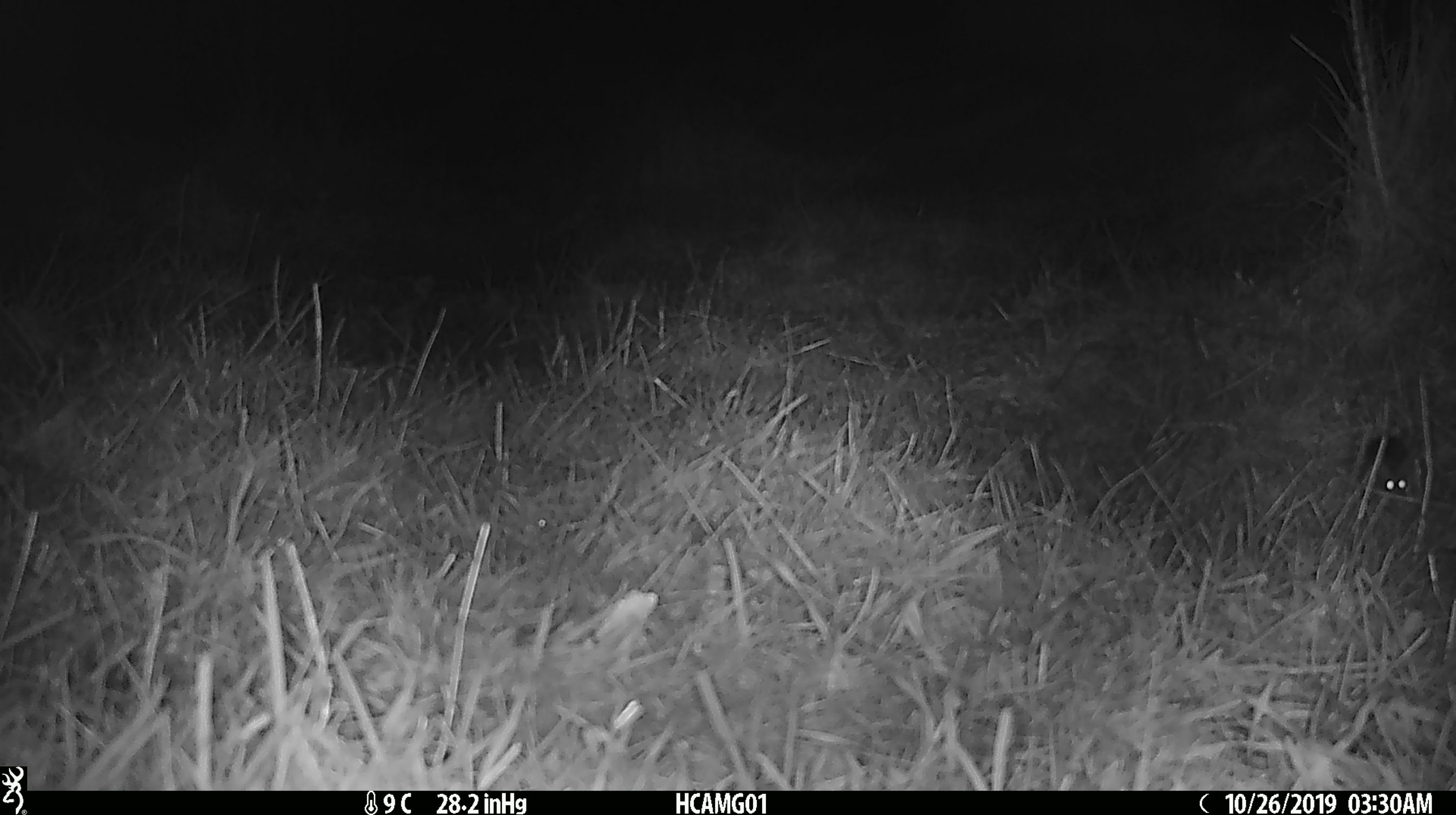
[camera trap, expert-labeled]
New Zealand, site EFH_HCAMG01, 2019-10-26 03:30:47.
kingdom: Animalia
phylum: Chordata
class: Mammalia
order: Rodentia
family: Muridae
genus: Mus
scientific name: Mus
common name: mouse